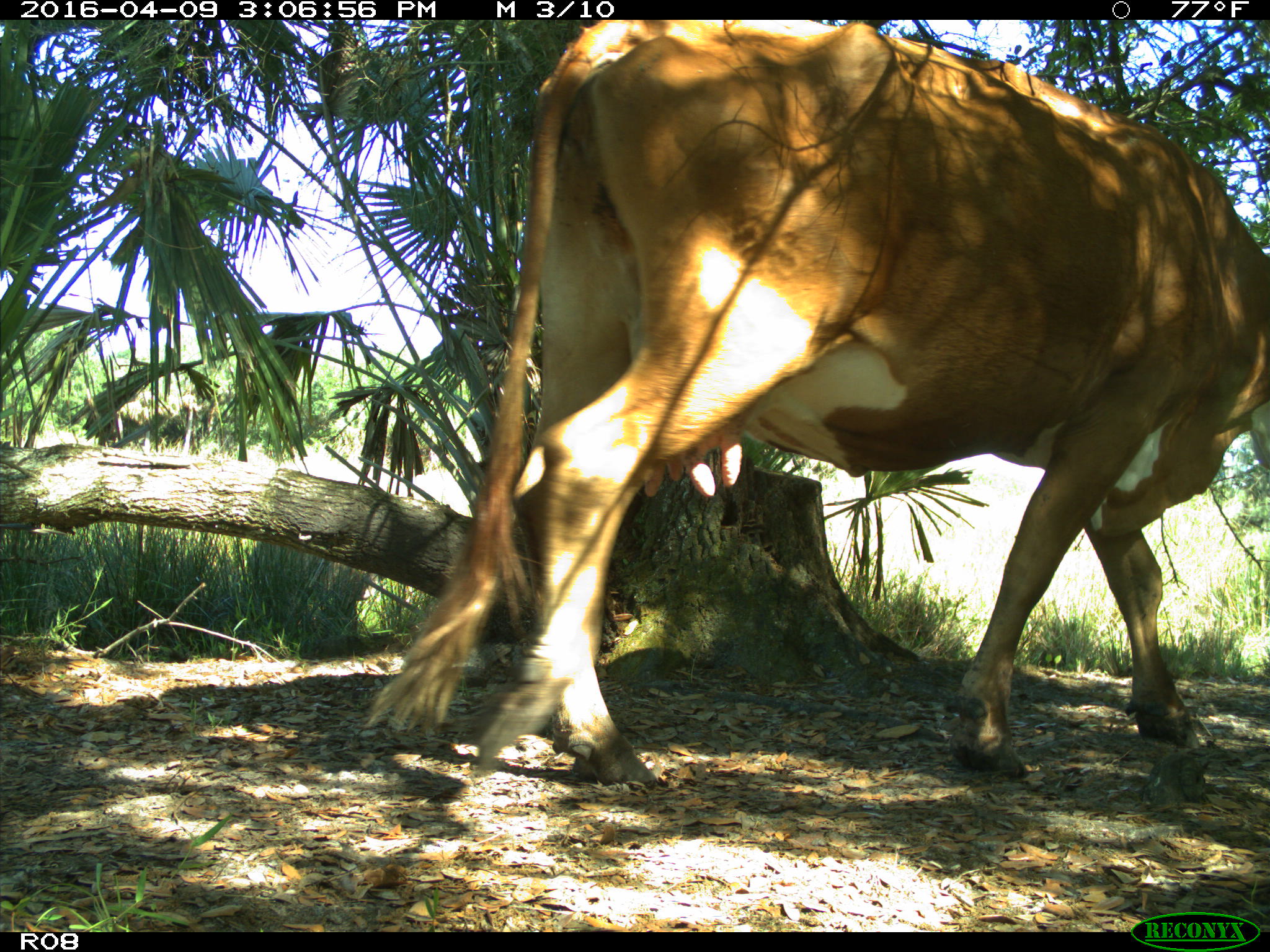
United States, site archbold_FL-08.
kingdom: Animalia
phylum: Chordata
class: Mammalia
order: Artiodactyla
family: Bovidae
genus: Bos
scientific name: Bos taurus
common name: domestic cow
Bos taurus (domestic cow).